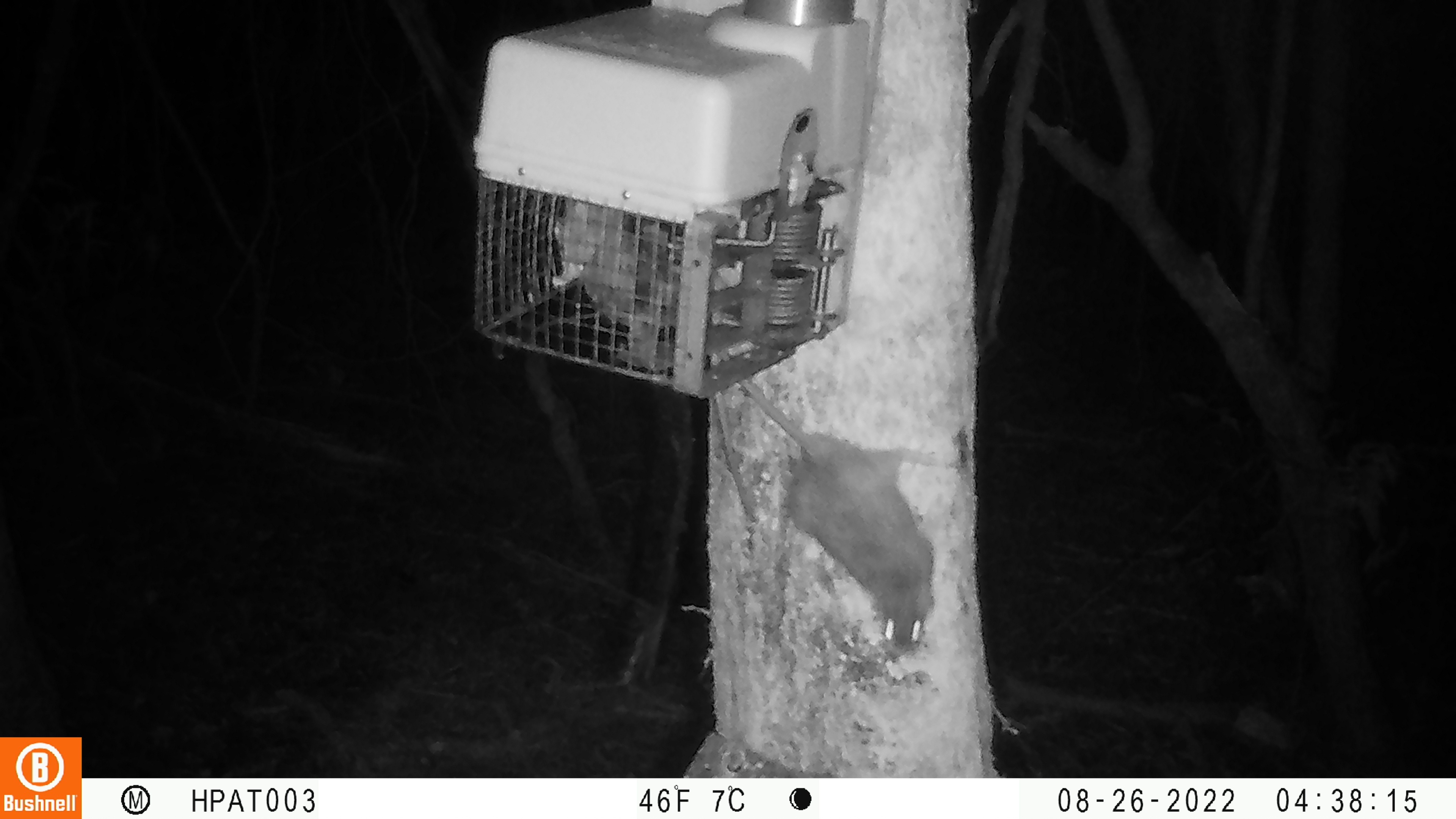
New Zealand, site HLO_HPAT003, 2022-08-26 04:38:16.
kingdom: Animalia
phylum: Chordata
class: Mammalia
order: Rodentia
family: Muridae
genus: Rattus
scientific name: Rattus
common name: rat